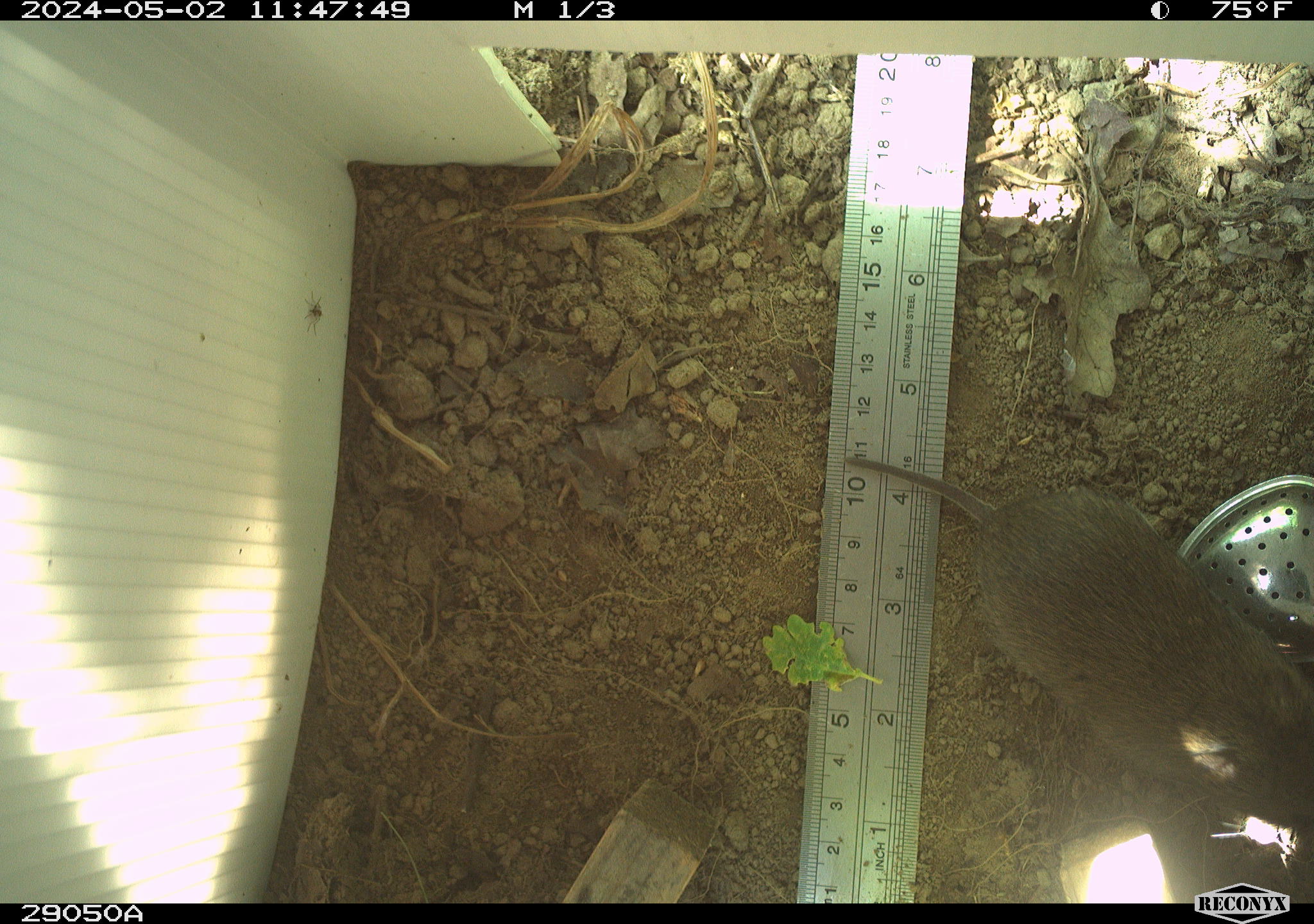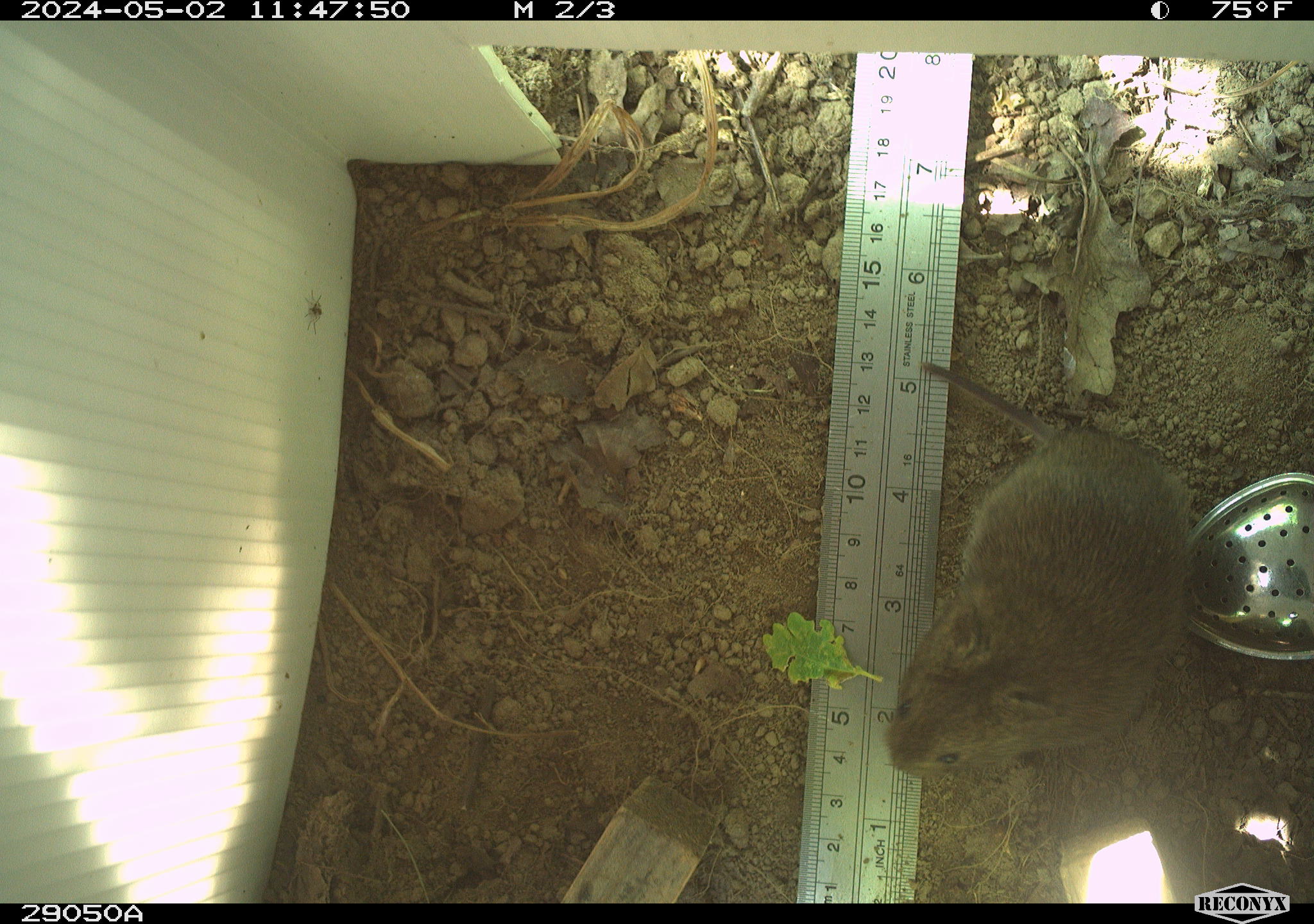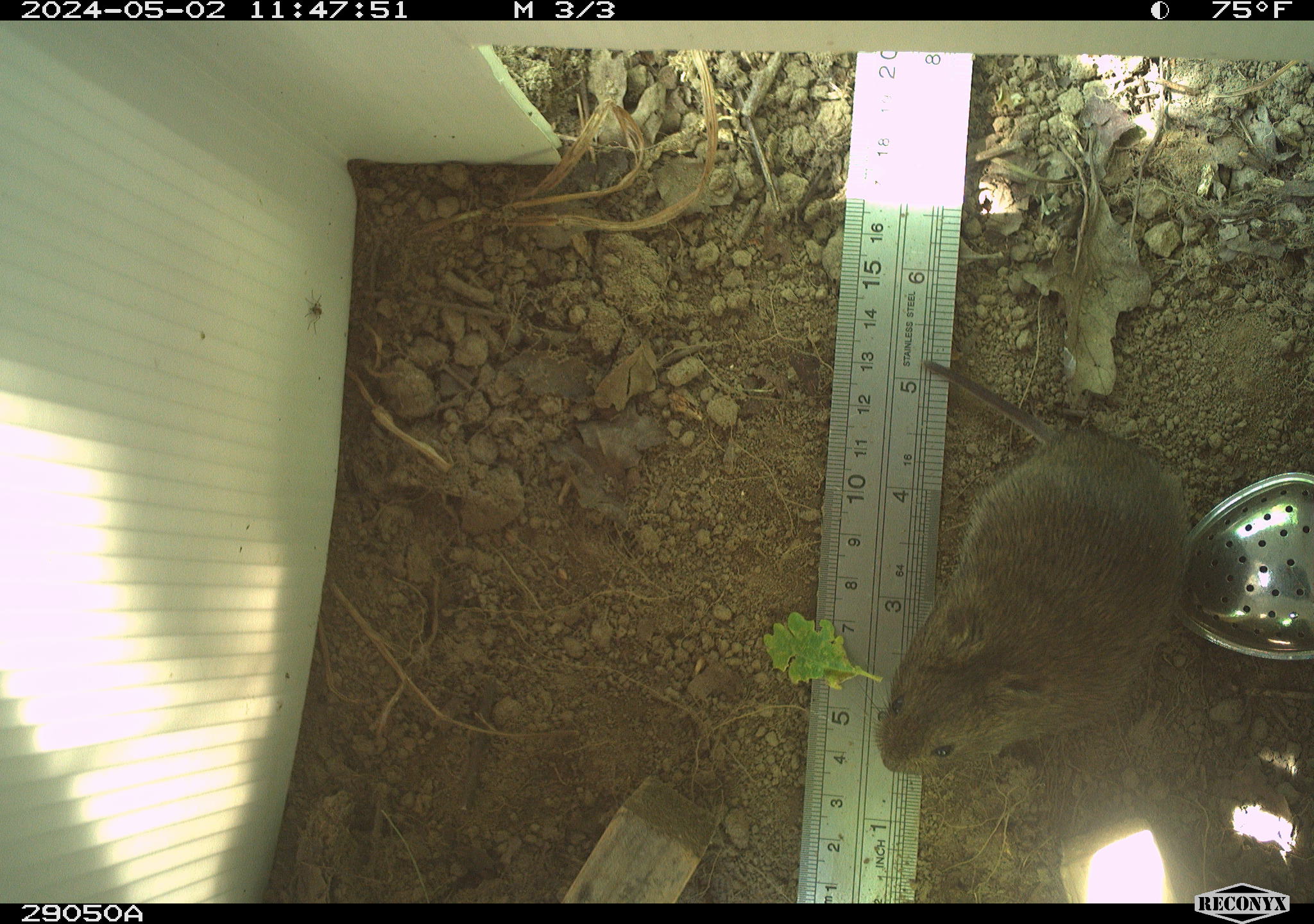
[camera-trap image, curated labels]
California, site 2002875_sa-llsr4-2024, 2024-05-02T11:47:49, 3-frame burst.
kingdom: Animalia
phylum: Chordata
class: Mammalia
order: Rodentia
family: Cricetidae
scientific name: Arvicolinae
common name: voles, lemmings, and muskrats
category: arvicolinae subfamily